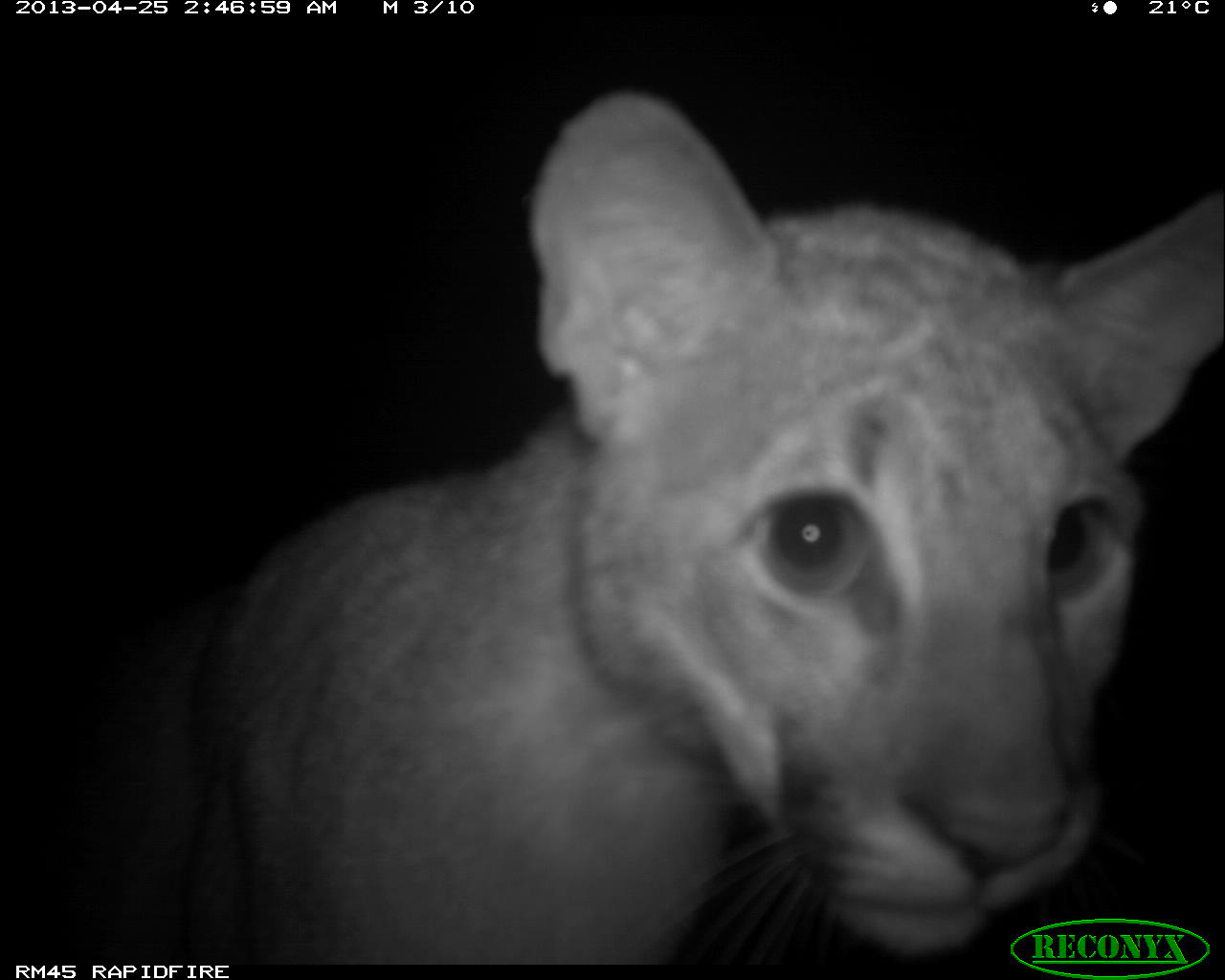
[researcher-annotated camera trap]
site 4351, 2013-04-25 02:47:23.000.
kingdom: Animalia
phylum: Chordata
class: Mammalia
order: Carnivora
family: Felidae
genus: Puma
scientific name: Puma concolor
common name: mountain lion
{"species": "Puma concolor (mountain lion)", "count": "2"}